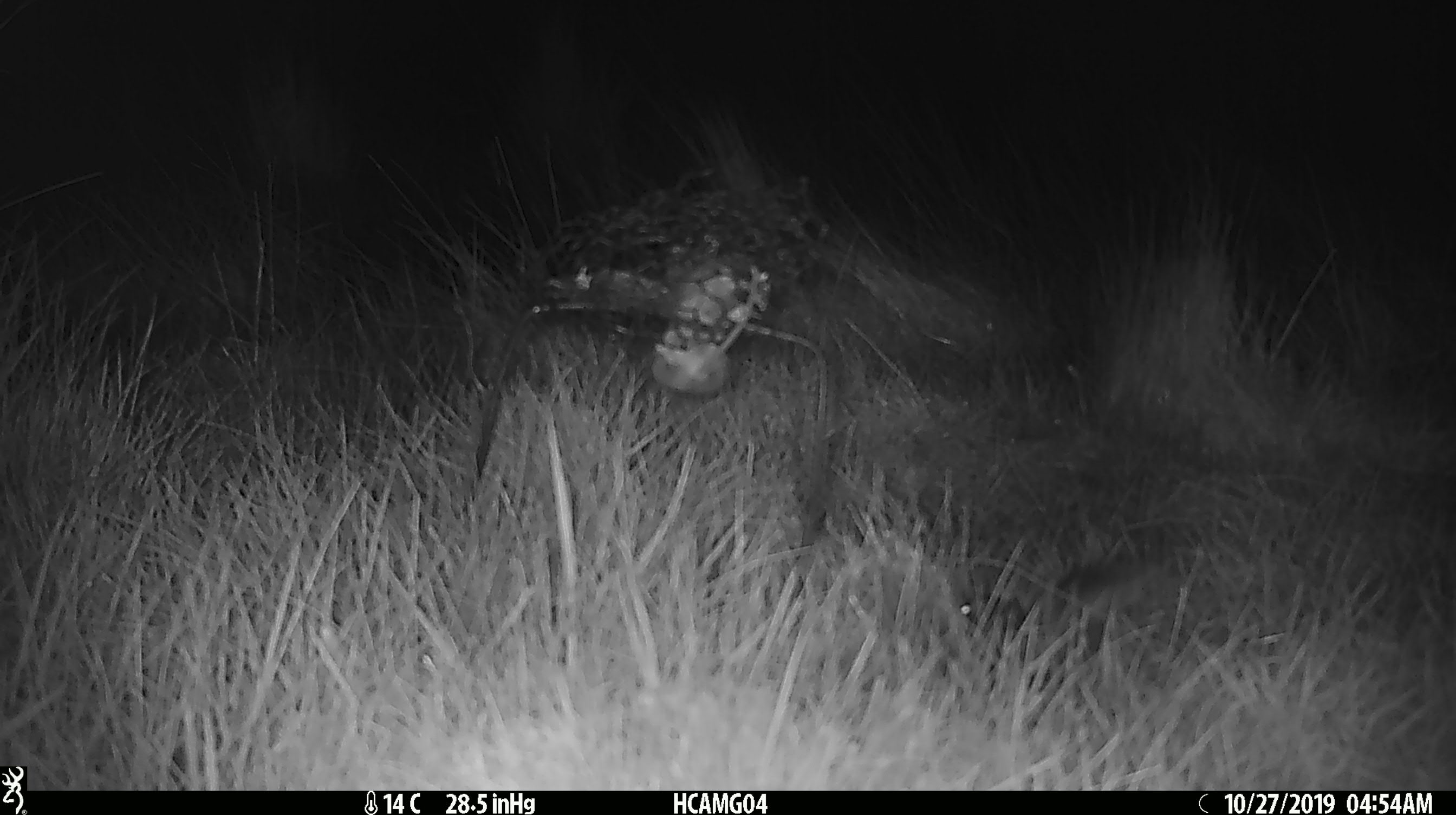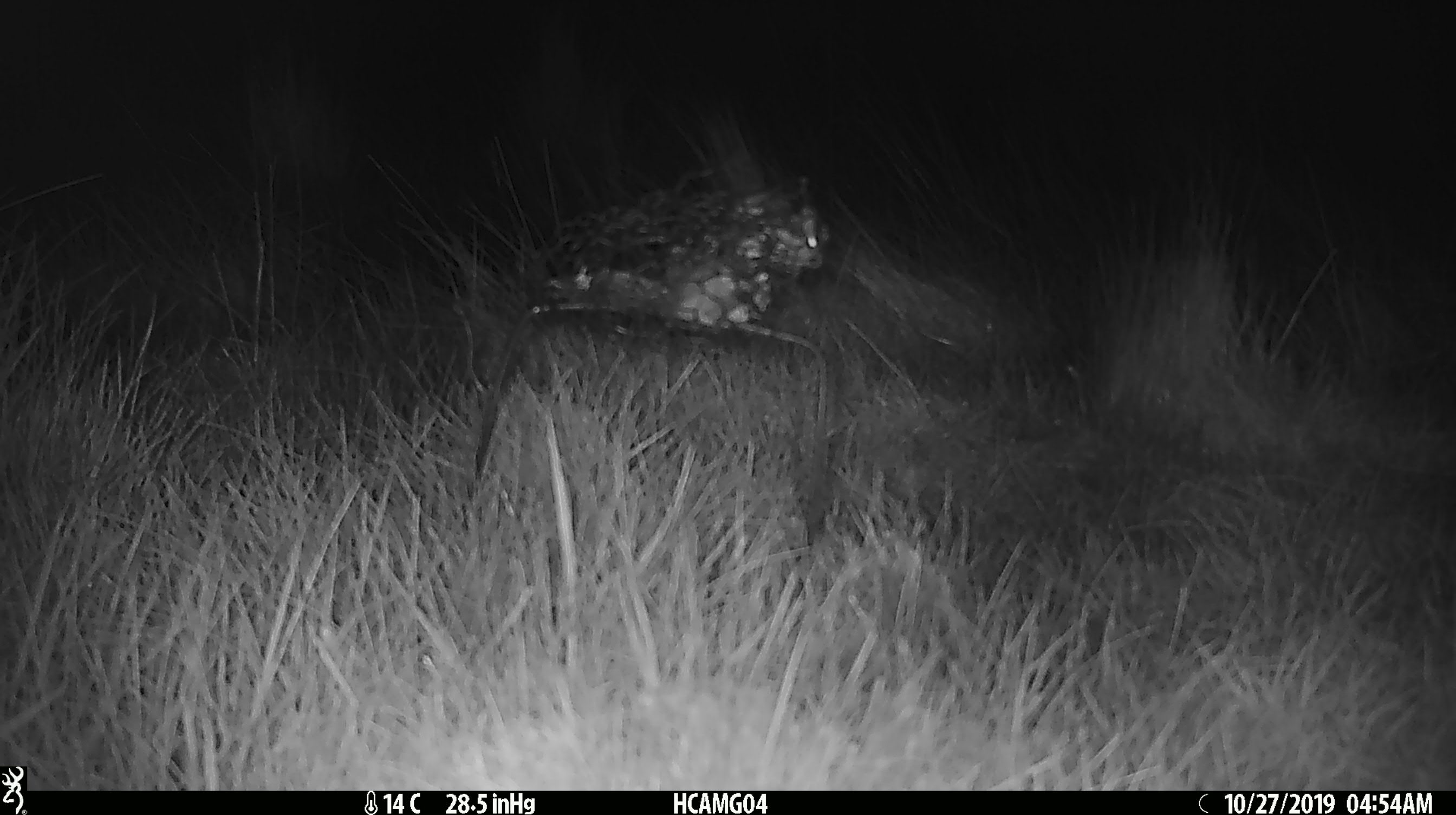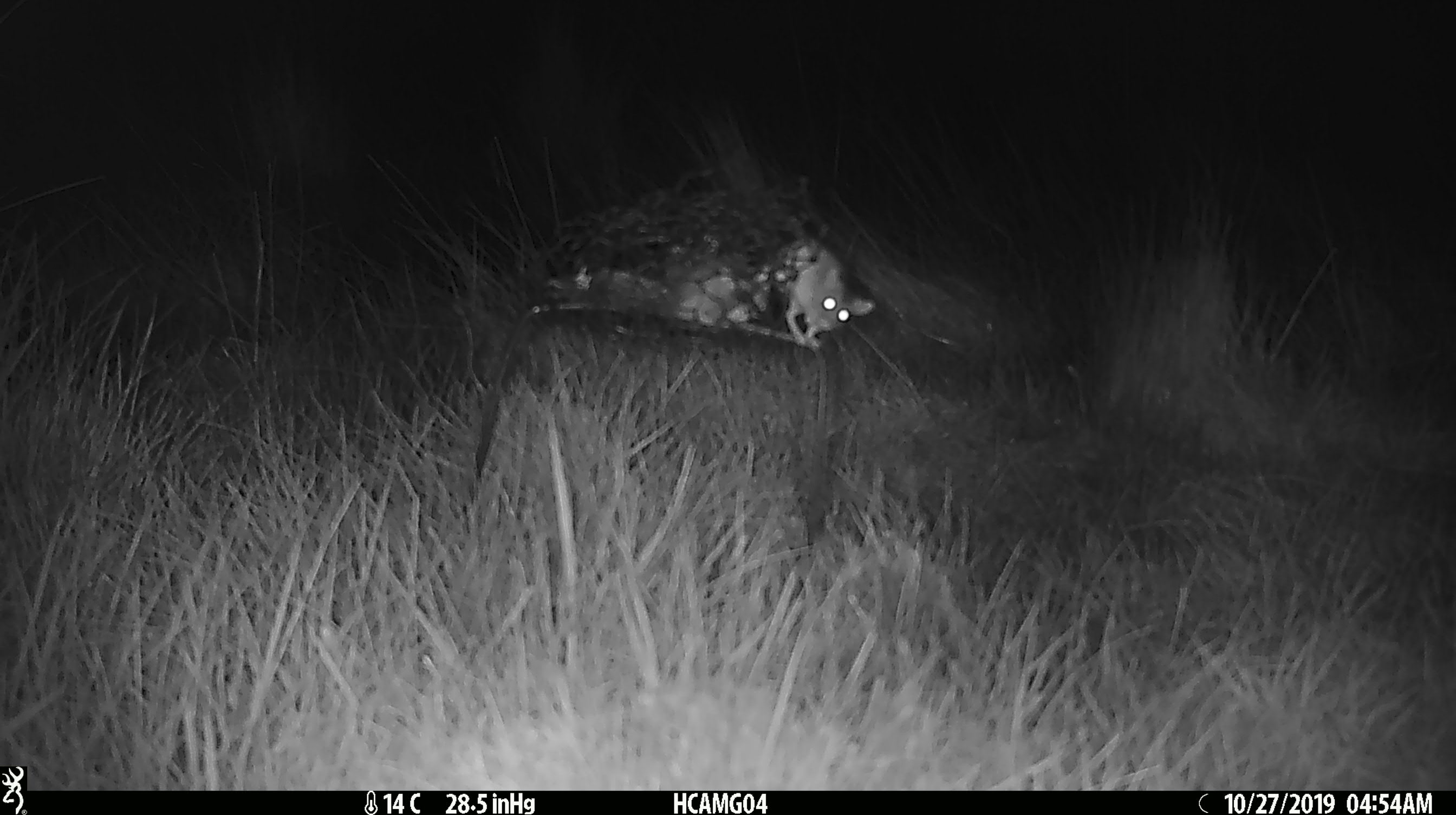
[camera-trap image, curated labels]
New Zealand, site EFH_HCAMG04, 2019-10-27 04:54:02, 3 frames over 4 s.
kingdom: Animalia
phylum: Chordata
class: Mammalia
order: Rodentia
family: Muridae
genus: Mus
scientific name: Mus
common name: mouse